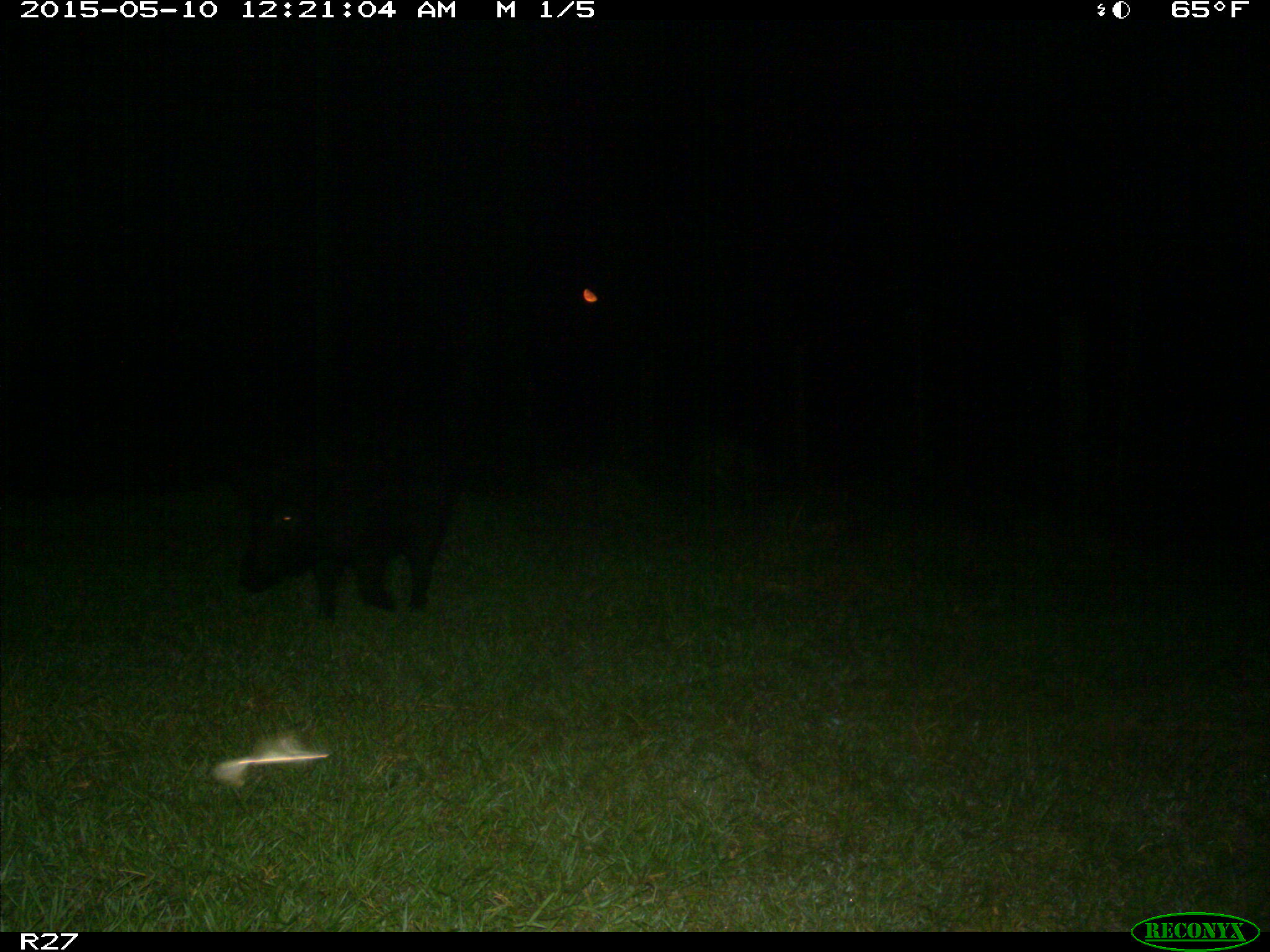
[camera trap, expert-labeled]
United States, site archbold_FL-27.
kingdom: Animalia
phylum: Chordata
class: Mammalia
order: Artiodactyla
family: Suidae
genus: Sus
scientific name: Sus scrofa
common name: wild boar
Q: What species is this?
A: Sus scrofa (wild boar).